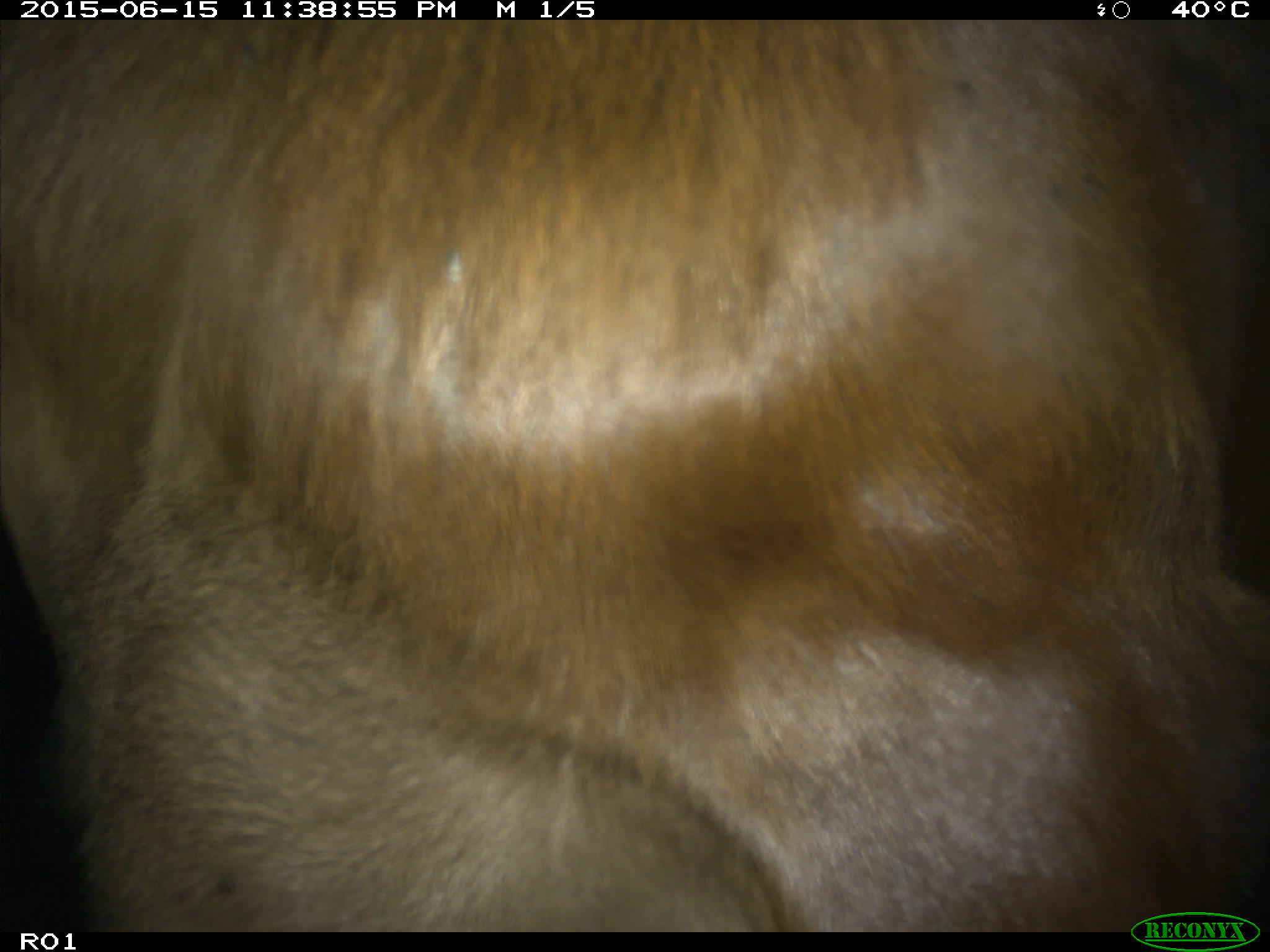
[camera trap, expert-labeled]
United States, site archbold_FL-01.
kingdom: Animalia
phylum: Chordata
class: Mammalia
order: Artiodactyla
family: Bovidae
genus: Bos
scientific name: Bos taurus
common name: domestic cow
Bos taurus (domestic cow).